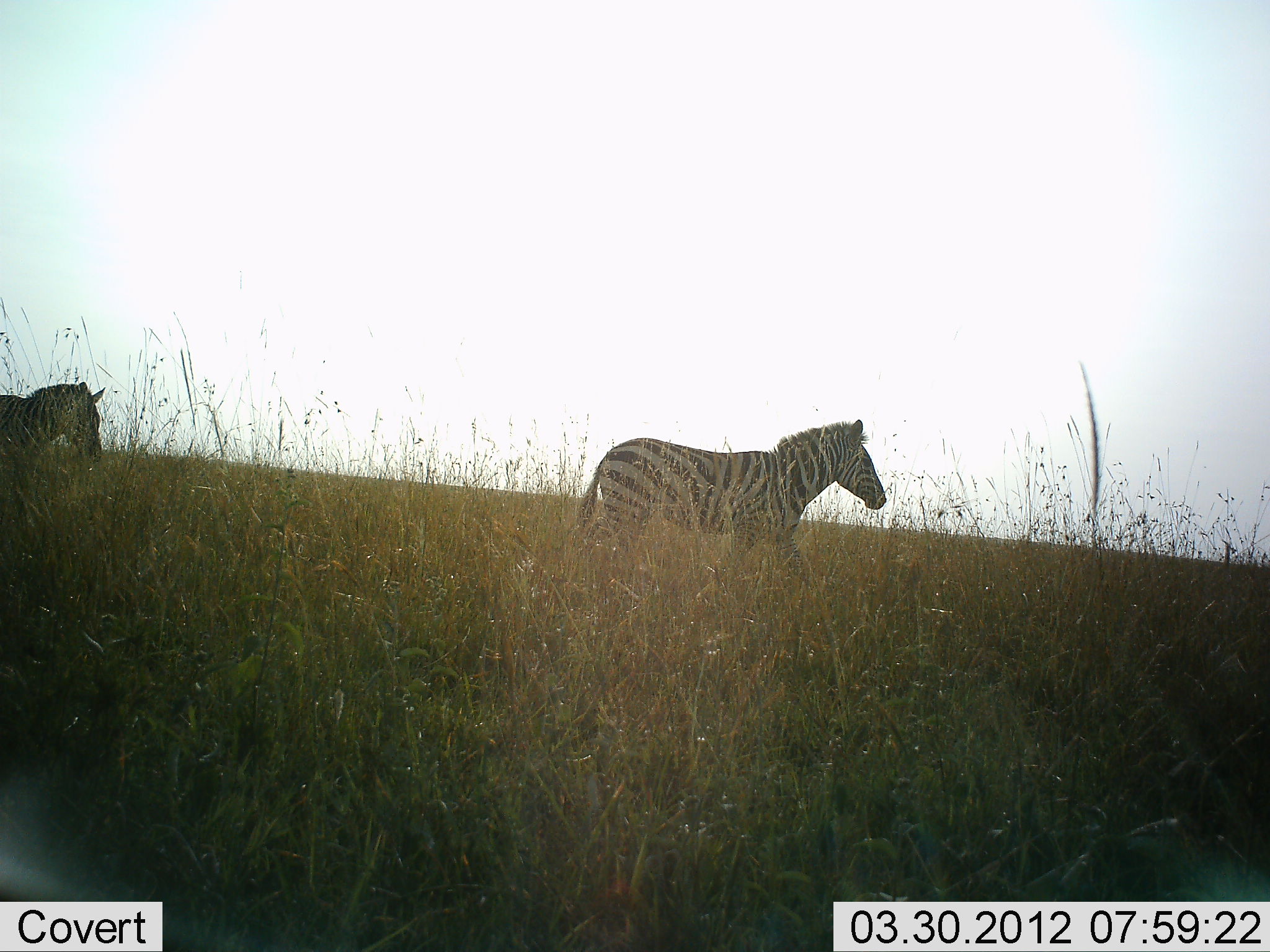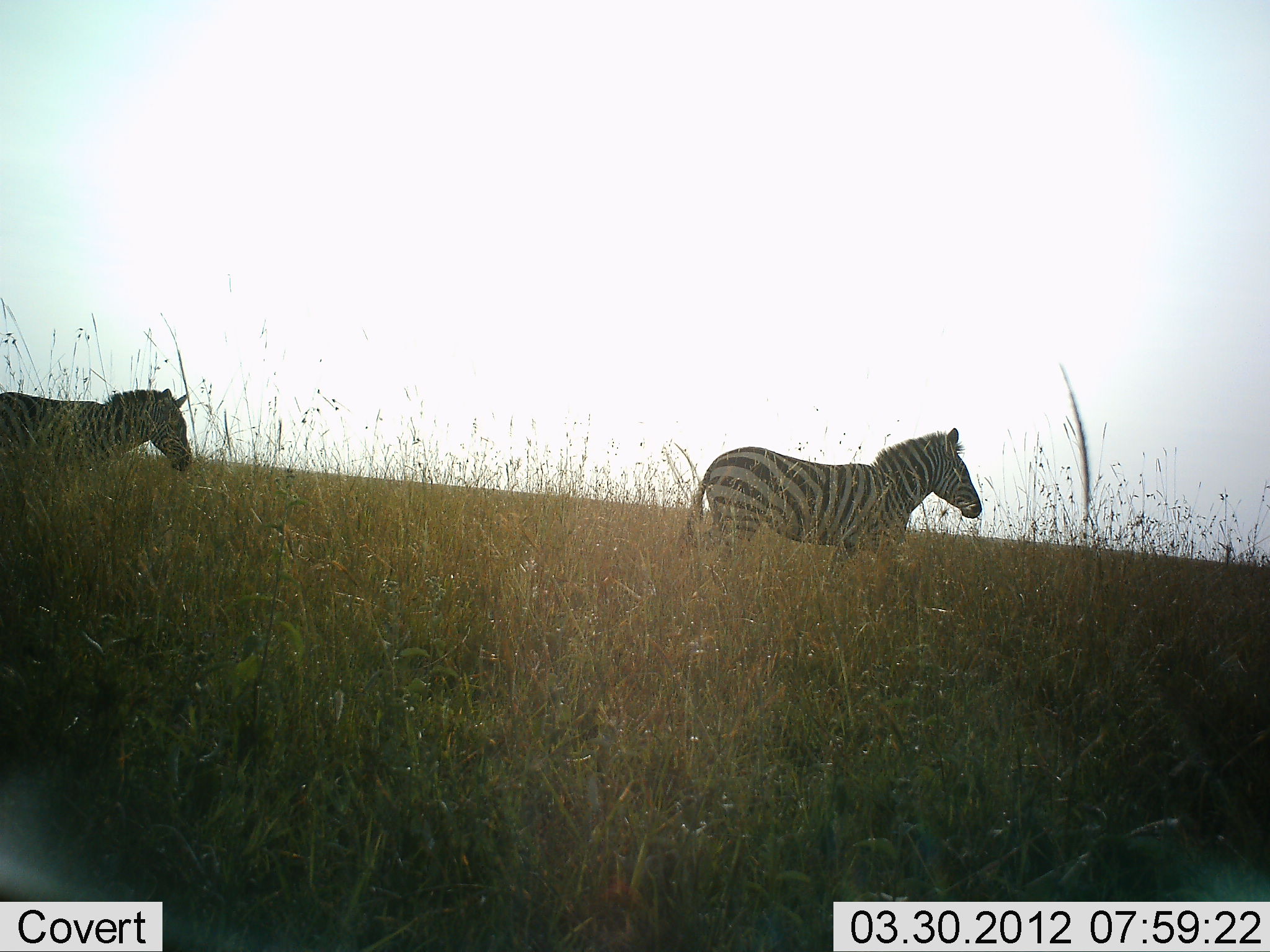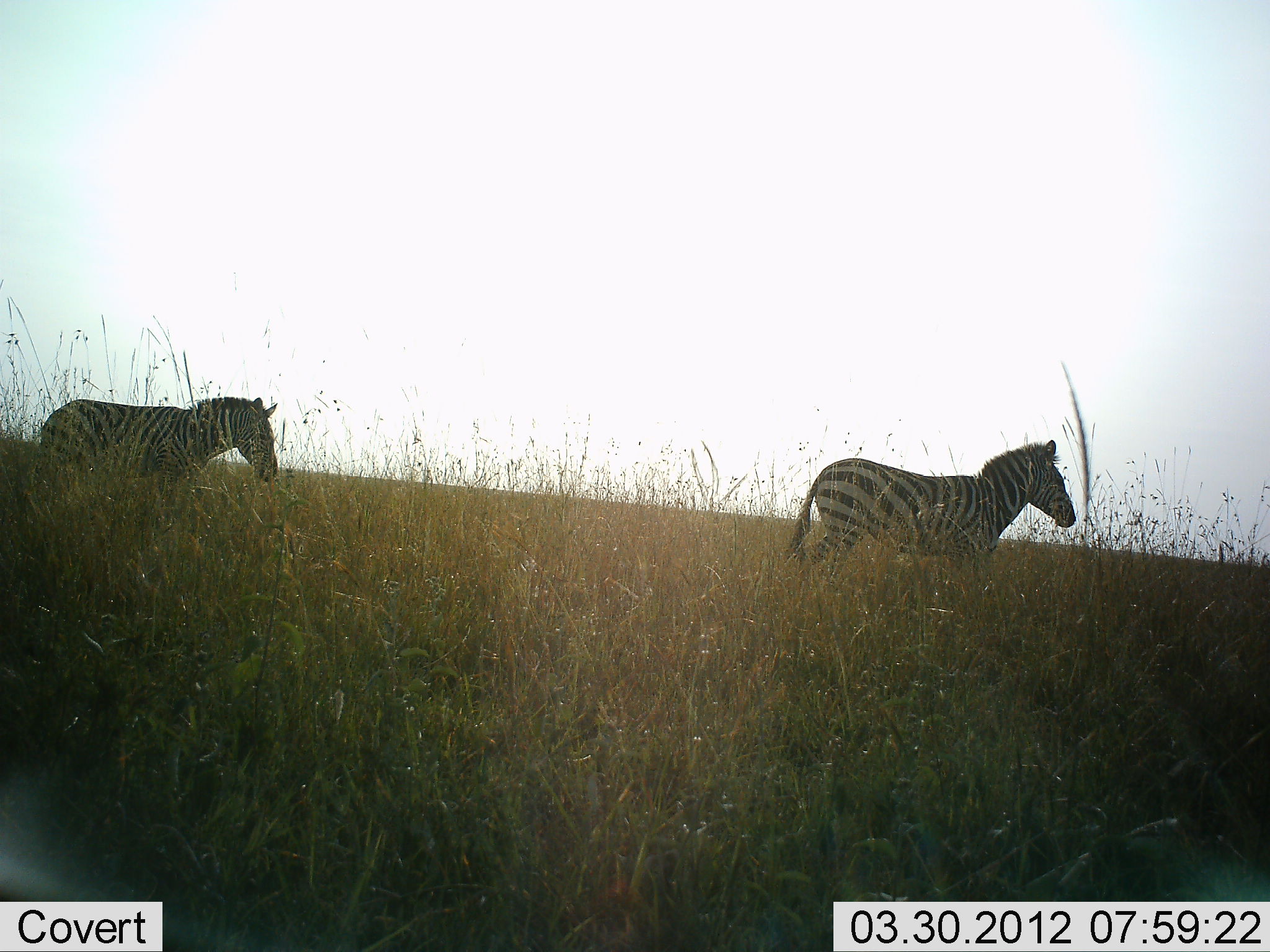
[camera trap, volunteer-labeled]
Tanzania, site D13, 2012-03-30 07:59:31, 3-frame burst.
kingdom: Animalia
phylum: Chordata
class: Mammalia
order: Perissodactyla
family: Equidae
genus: Equus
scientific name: Equus quagga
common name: plains zebra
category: zebra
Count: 2.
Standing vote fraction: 4%.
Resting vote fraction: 0%.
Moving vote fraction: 100%.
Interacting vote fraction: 0%.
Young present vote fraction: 0%.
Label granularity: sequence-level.